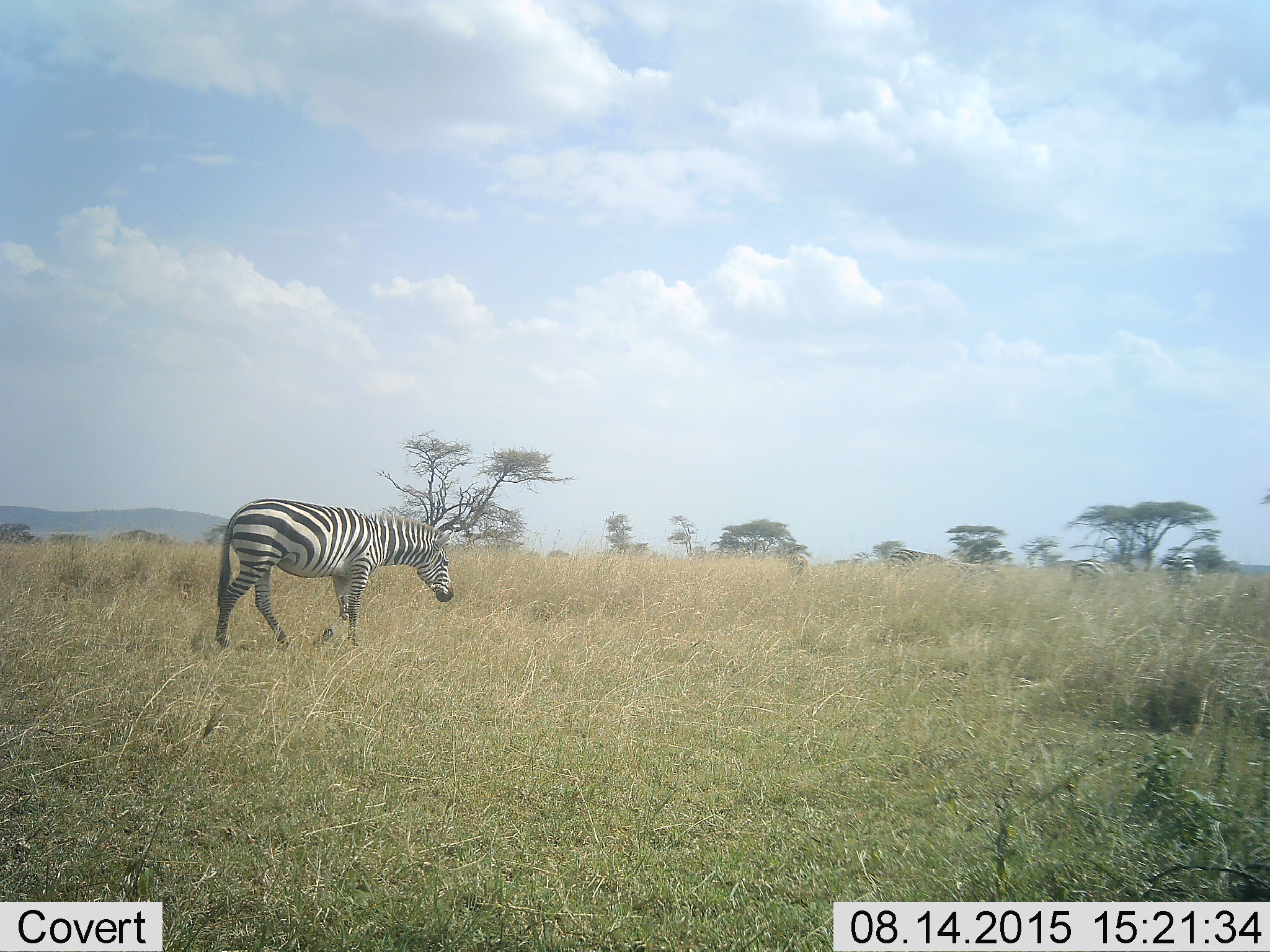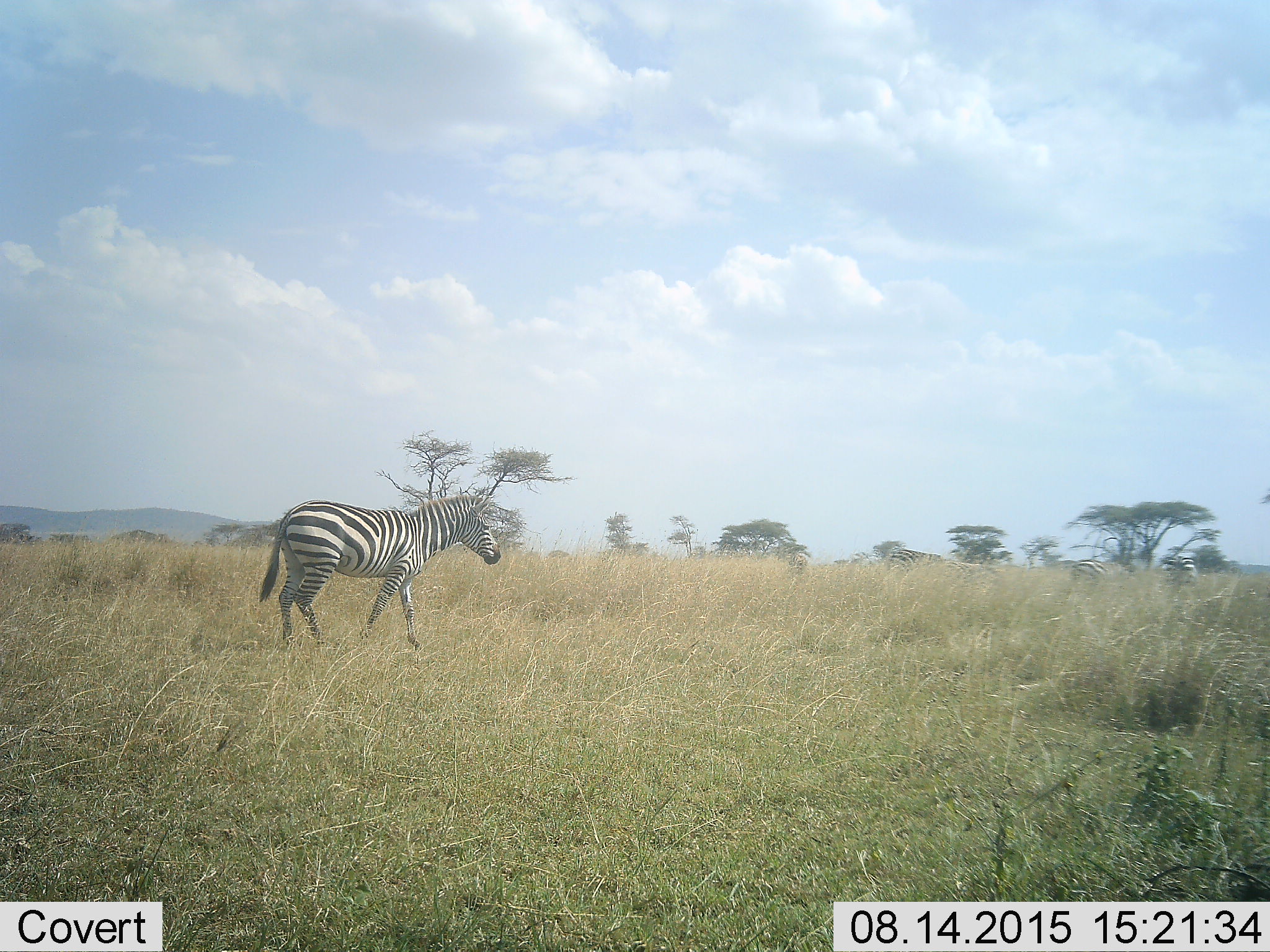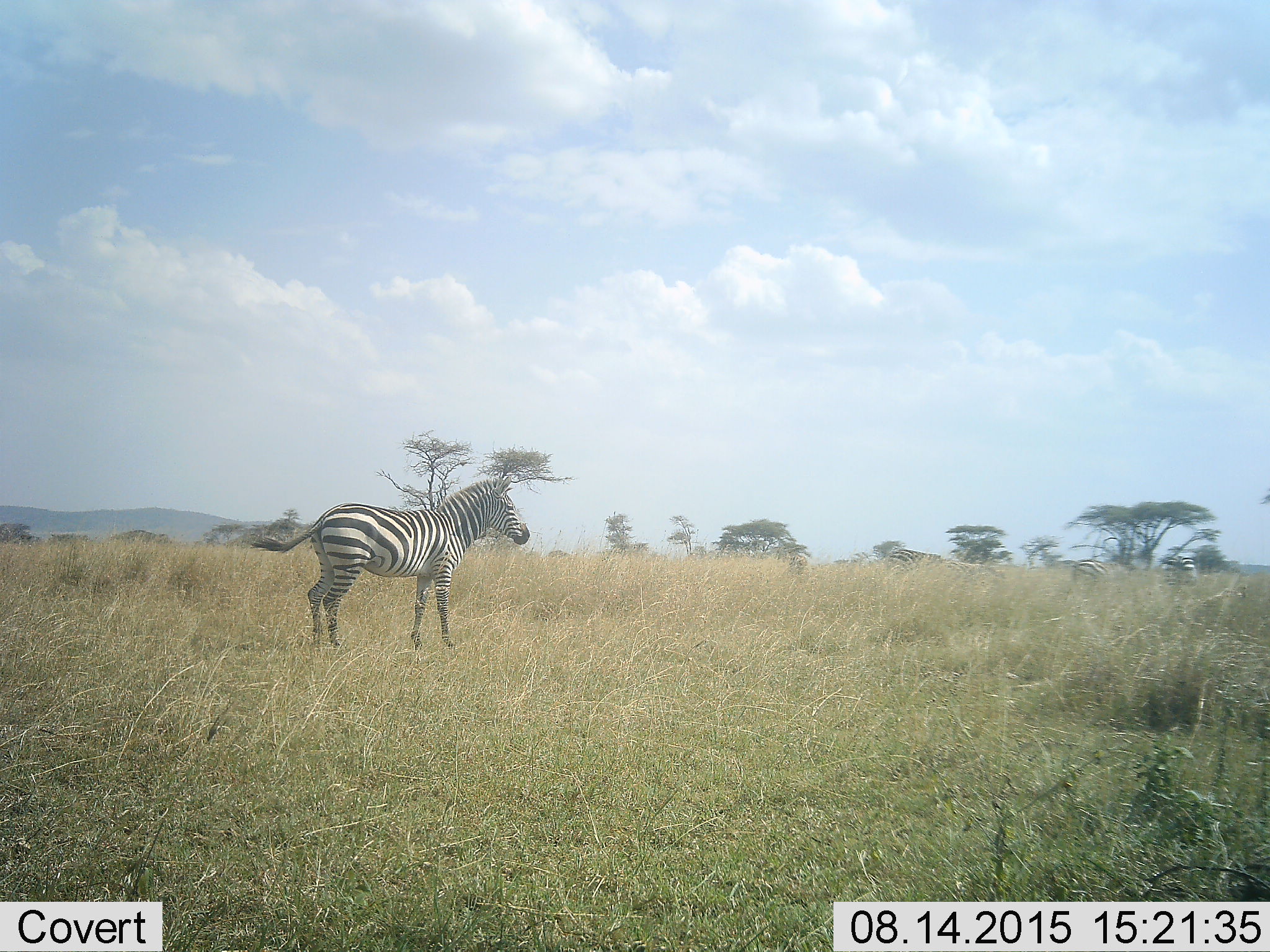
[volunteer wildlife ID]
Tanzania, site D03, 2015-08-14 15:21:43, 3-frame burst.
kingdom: Animalia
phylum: Chordata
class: Mammalia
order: Perissodactyla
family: Equidae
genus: Equus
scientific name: Equus quagga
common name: plains zebra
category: zebra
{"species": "zebra (plains zebra) (Equus quagga)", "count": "1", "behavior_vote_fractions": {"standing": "37%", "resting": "5%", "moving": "79%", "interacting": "0%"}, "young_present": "0%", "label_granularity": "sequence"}